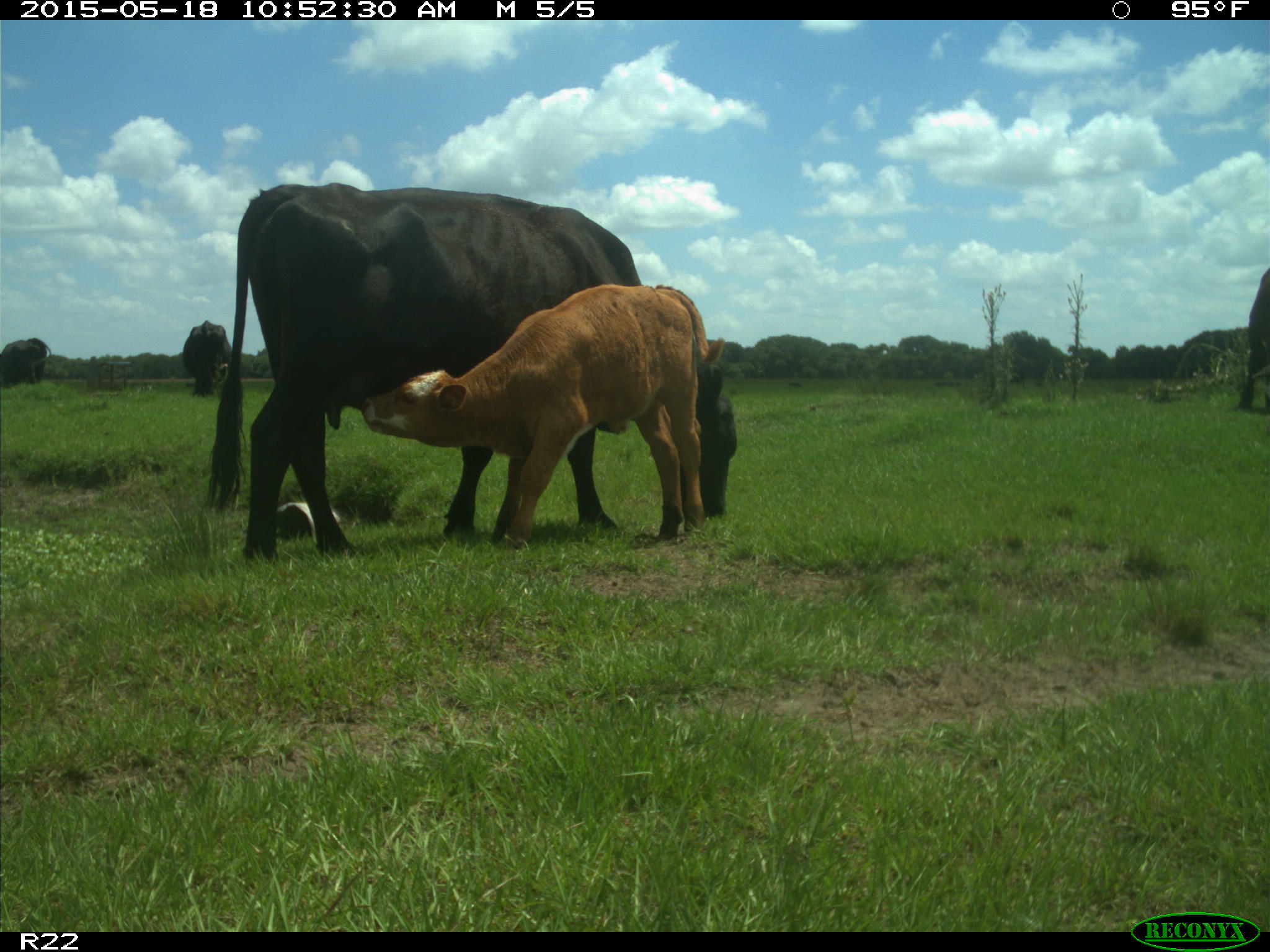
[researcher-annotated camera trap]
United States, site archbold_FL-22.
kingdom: Animalia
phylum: Chordata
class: Mammalia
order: Artiodactyla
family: Bovidae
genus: Bos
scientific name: Bos taurus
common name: domestic cow